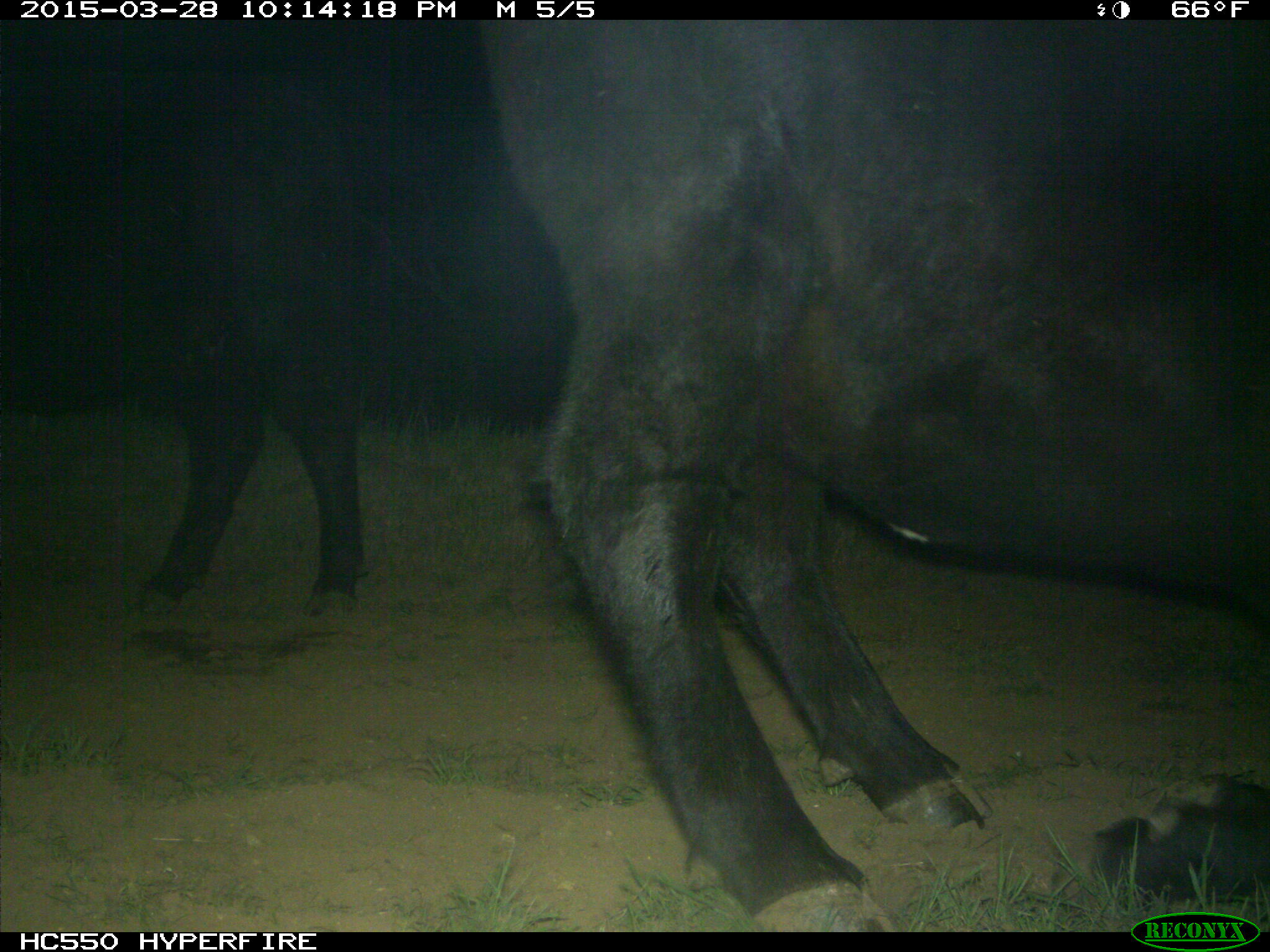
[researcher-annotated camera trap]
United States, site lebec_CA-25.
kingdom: Animalia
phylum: Chordata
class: Mammalia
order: Artiodactyla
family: Bovidae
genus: Bos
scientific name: Bos taurus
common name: domestic cow